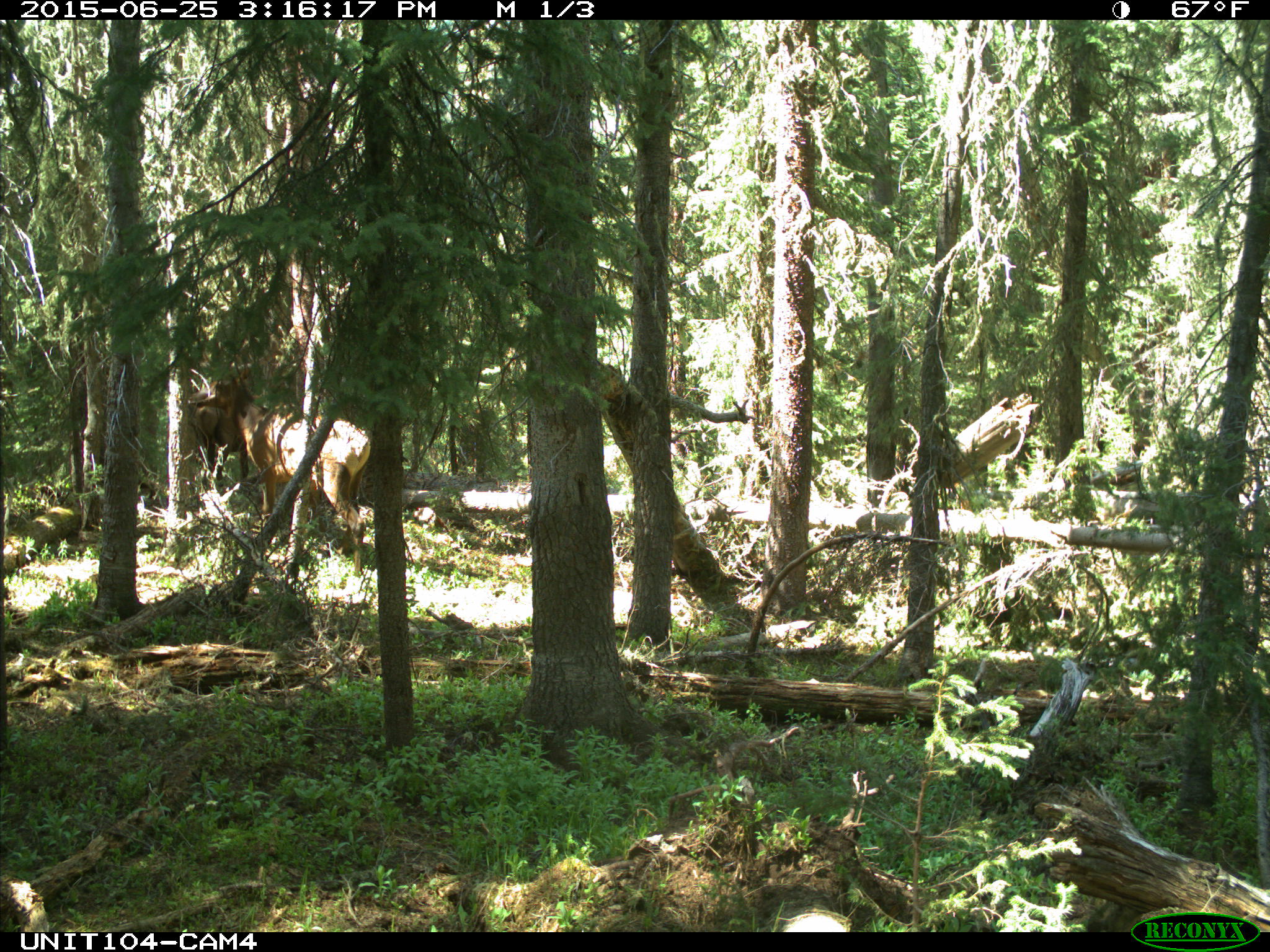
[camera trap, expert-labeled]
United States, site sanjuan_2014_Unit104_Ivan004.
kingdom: Animalia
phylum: Chordata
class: Mammalia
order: Artiodactyla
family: Cervidae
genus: Cervus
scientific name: Cervus elaphus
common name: red deer